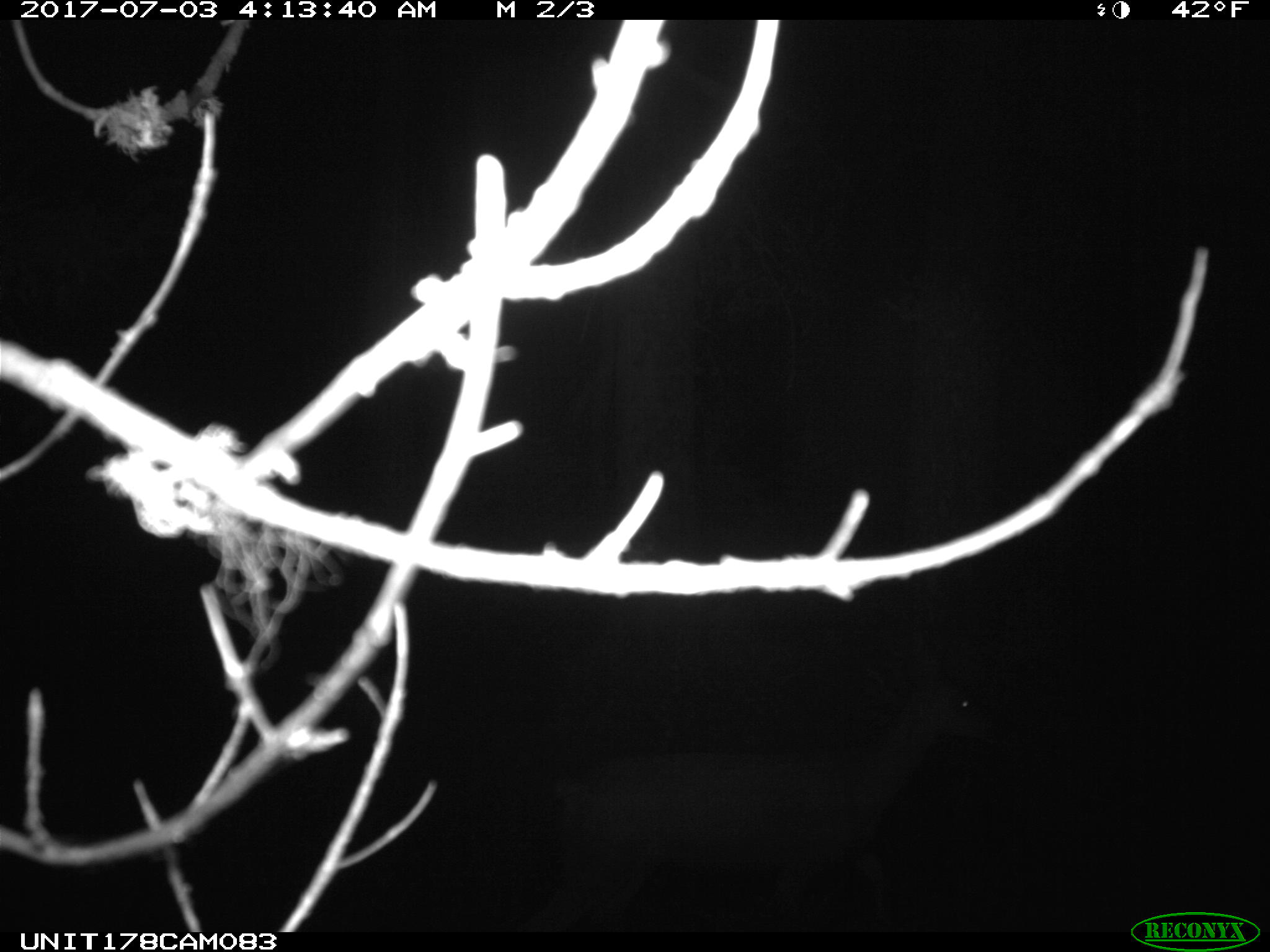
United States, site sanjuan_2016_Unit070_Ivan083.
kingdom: Animalia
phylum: Chordata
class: Mammalia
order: Artiodactyla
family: Cervidae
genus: Odocoileus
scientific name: Odocoileus hemionus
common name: mule deer